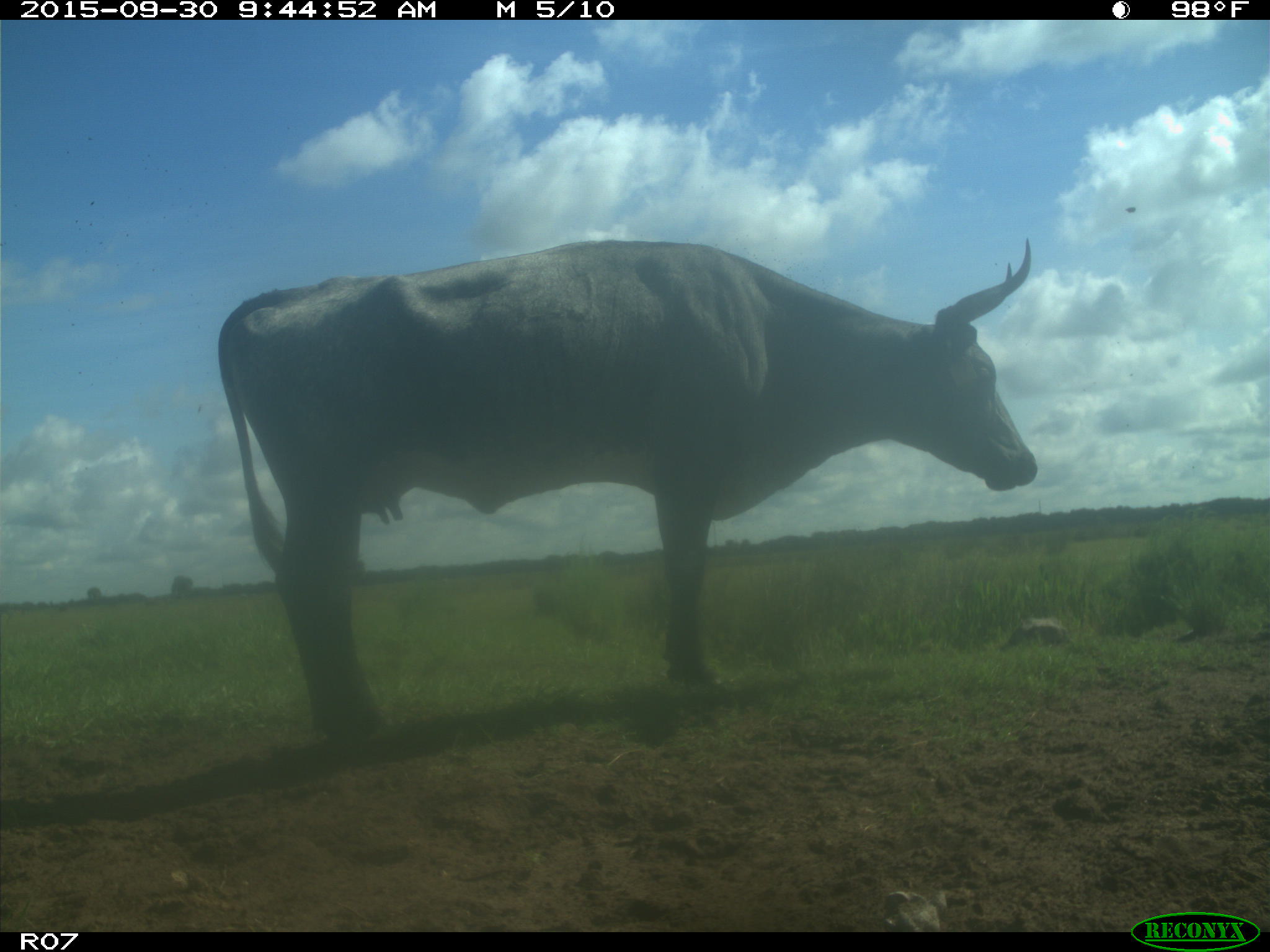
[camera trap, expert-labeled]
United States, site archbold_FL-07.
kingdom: Animalia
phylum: Chordata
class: Mammalia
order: Artiodactyla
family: Bovidae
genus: Bos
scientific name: Bos taurus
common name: domestic cow